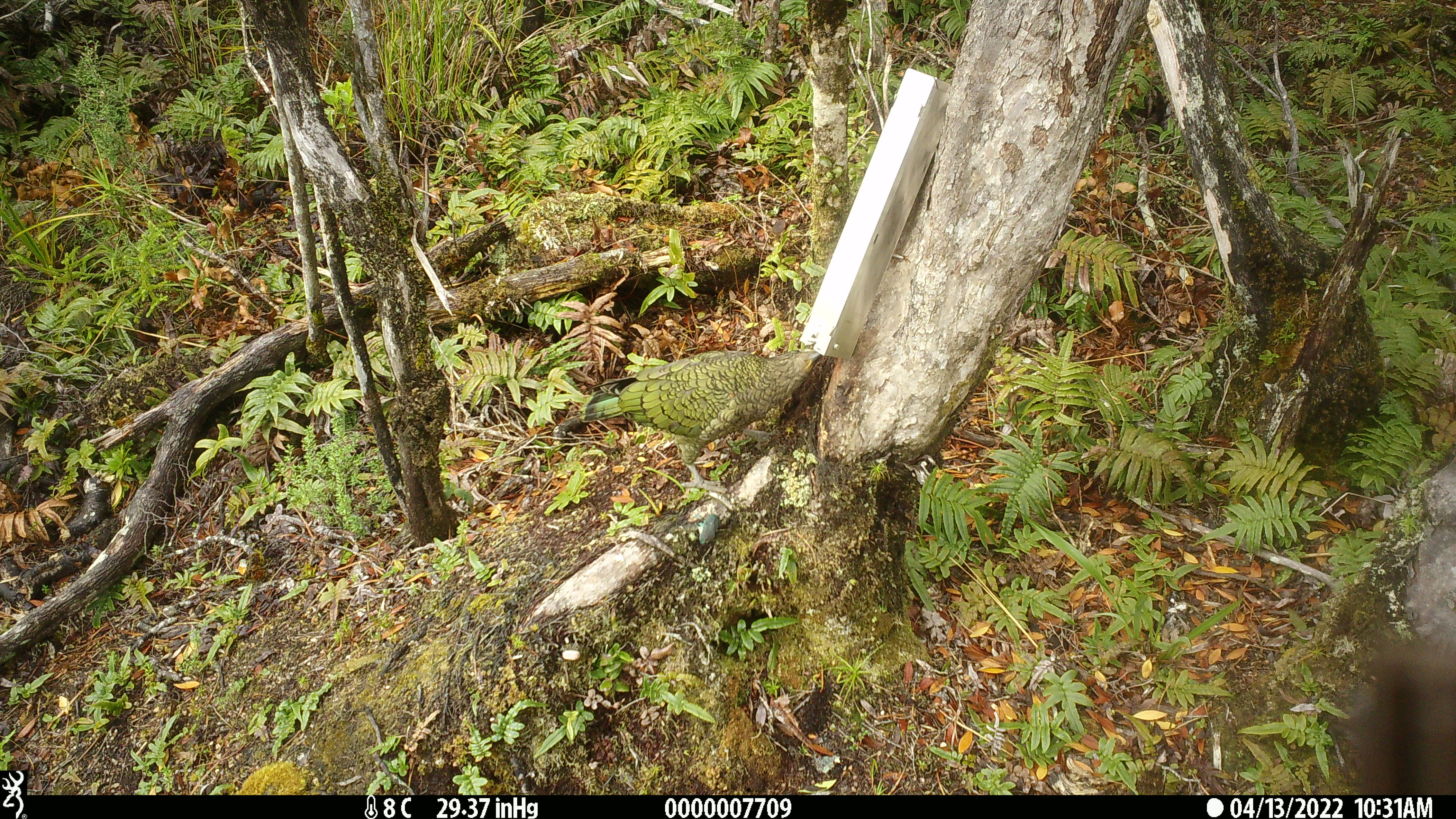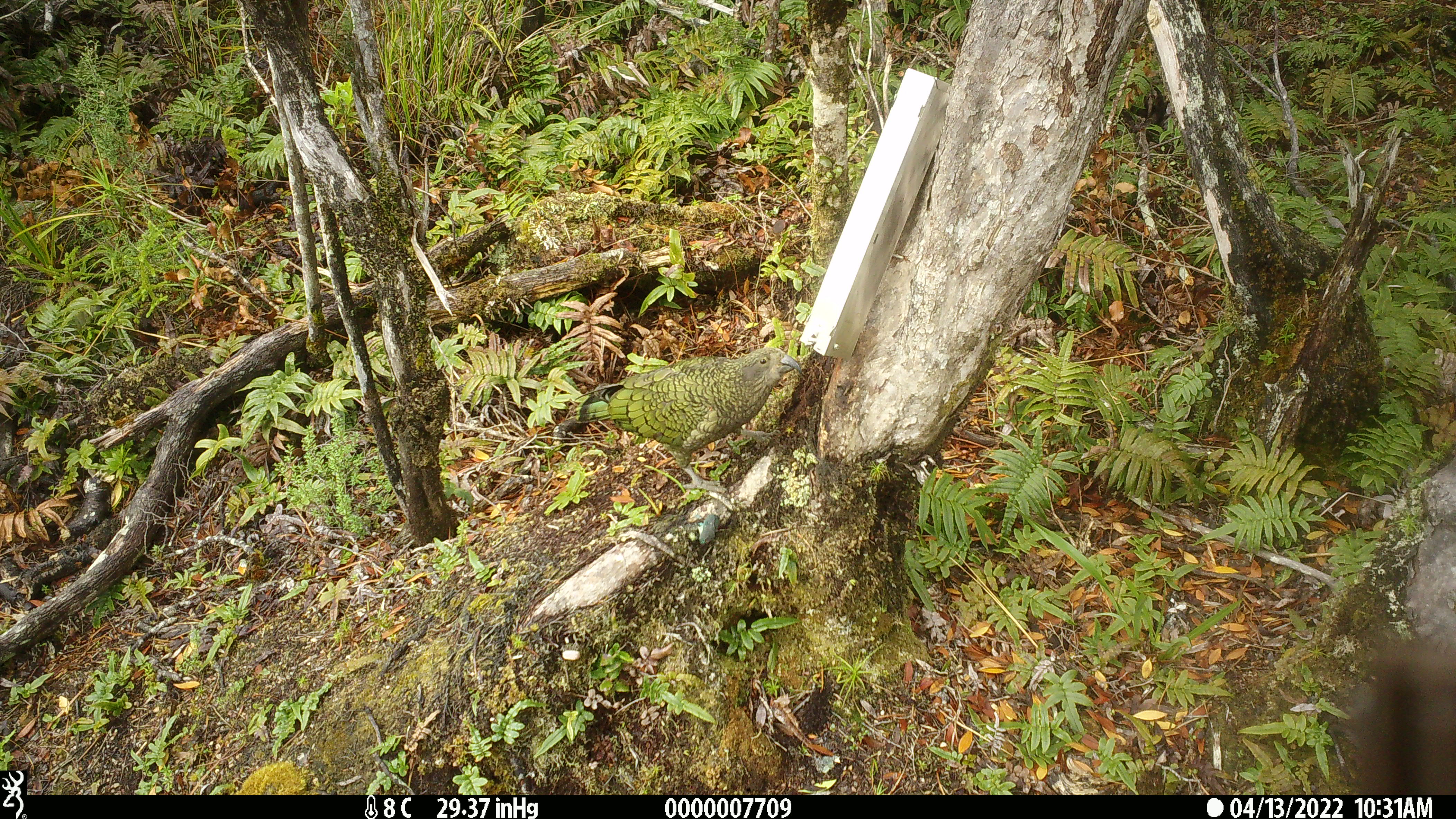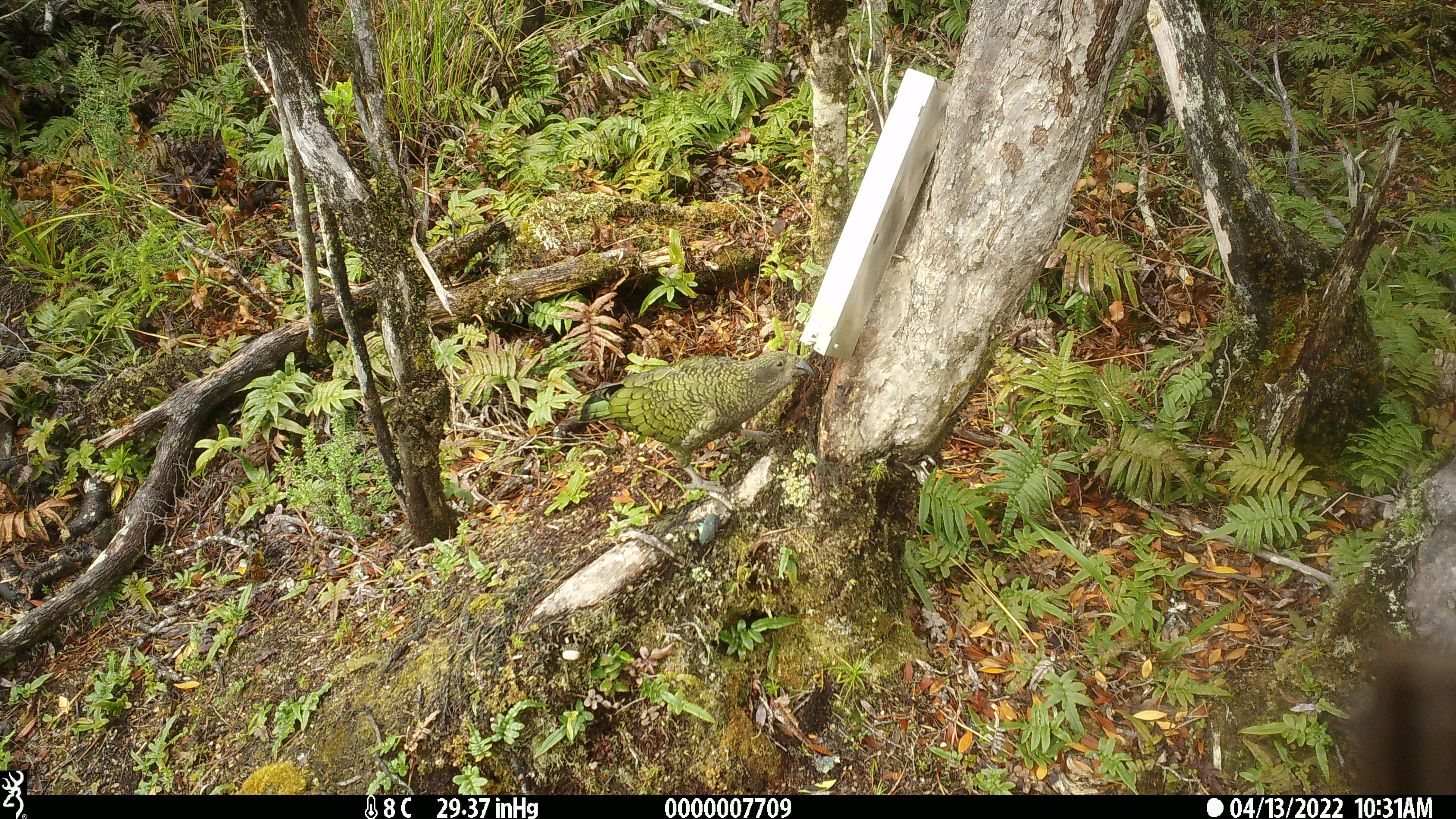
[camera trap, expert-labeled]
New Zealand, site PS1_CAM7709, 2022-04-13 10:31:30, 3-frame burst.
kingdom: Animalia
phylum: Chordata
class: Aves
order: Psittaciformes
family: Strigopidae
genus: Nestor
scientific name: Nestor notabilis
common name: kea